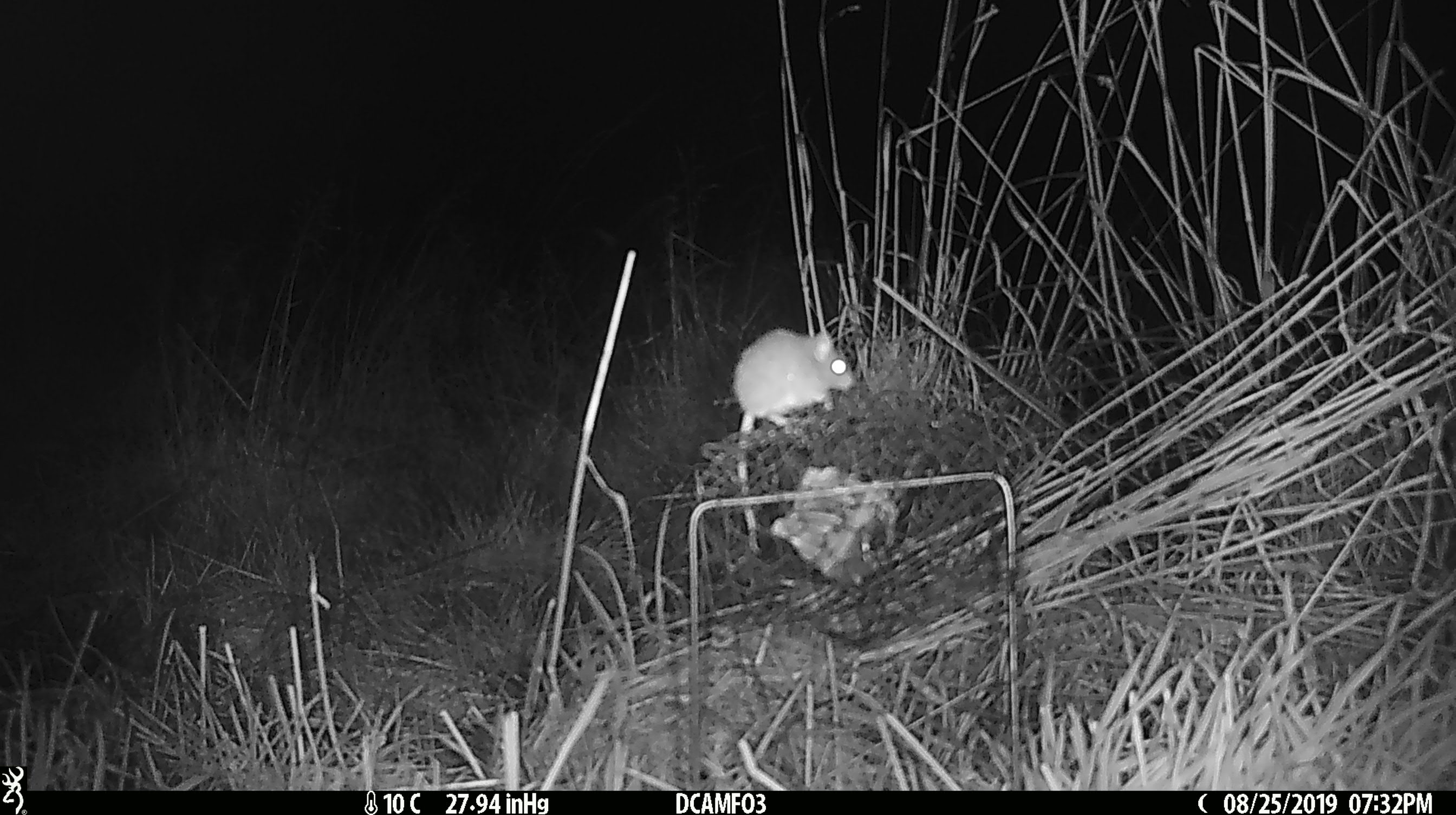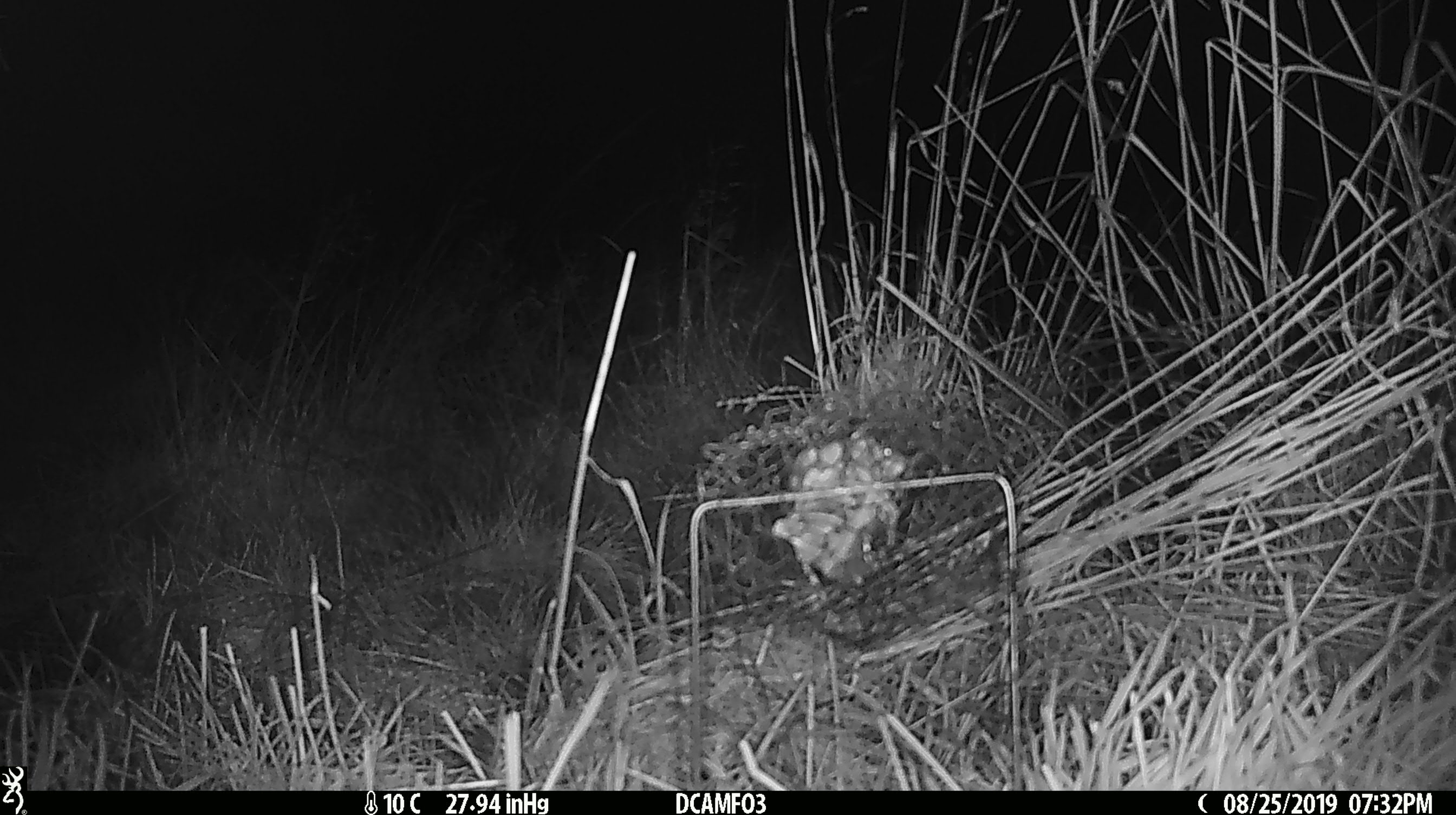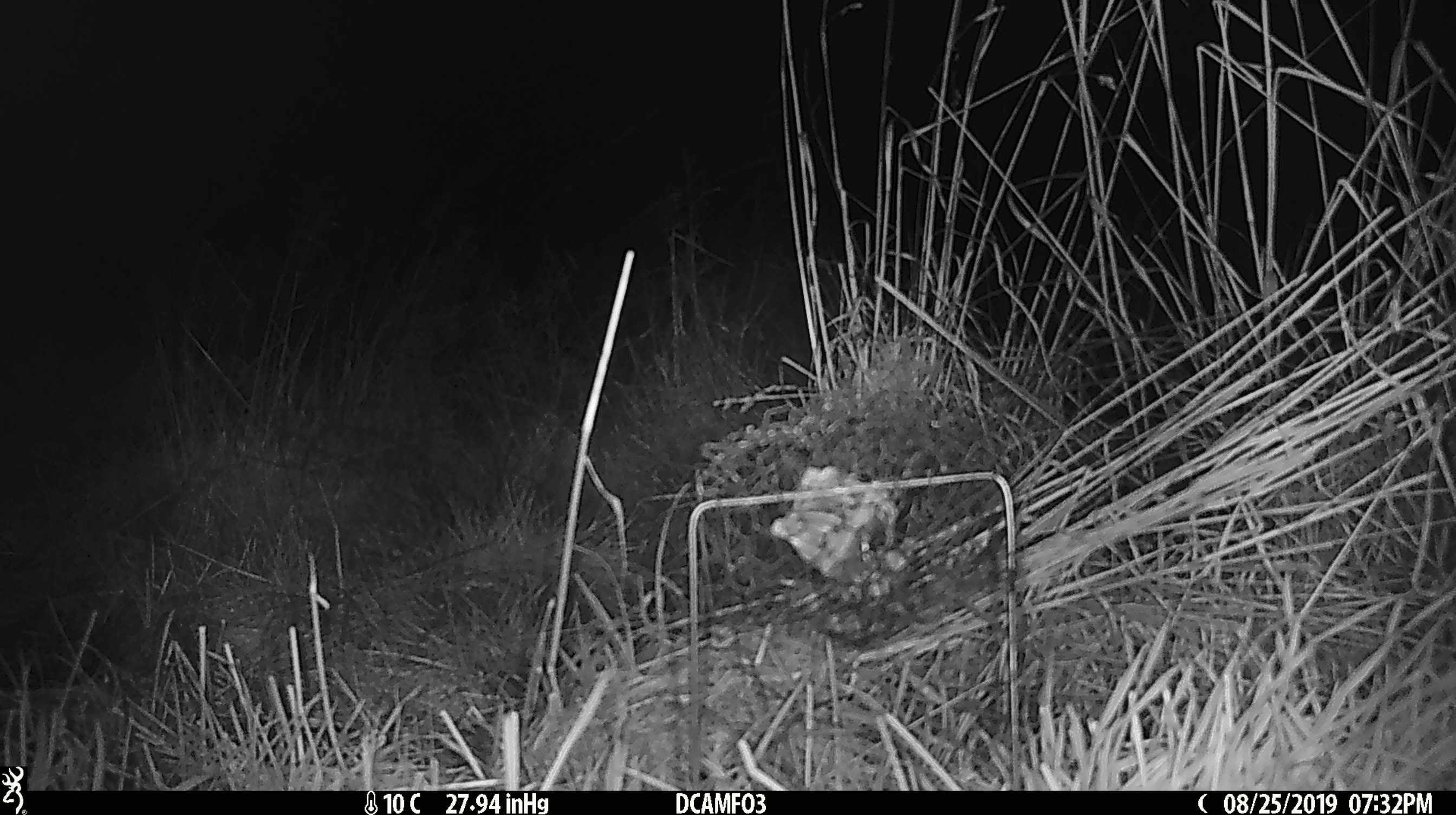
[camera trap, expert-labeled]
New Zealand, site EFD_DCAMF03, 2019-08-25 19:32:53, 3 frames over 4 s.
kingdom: Animalia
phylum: Chordata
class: Mammalia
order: Rodentia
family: Muridae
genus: Mus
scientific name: Mus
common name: mouse